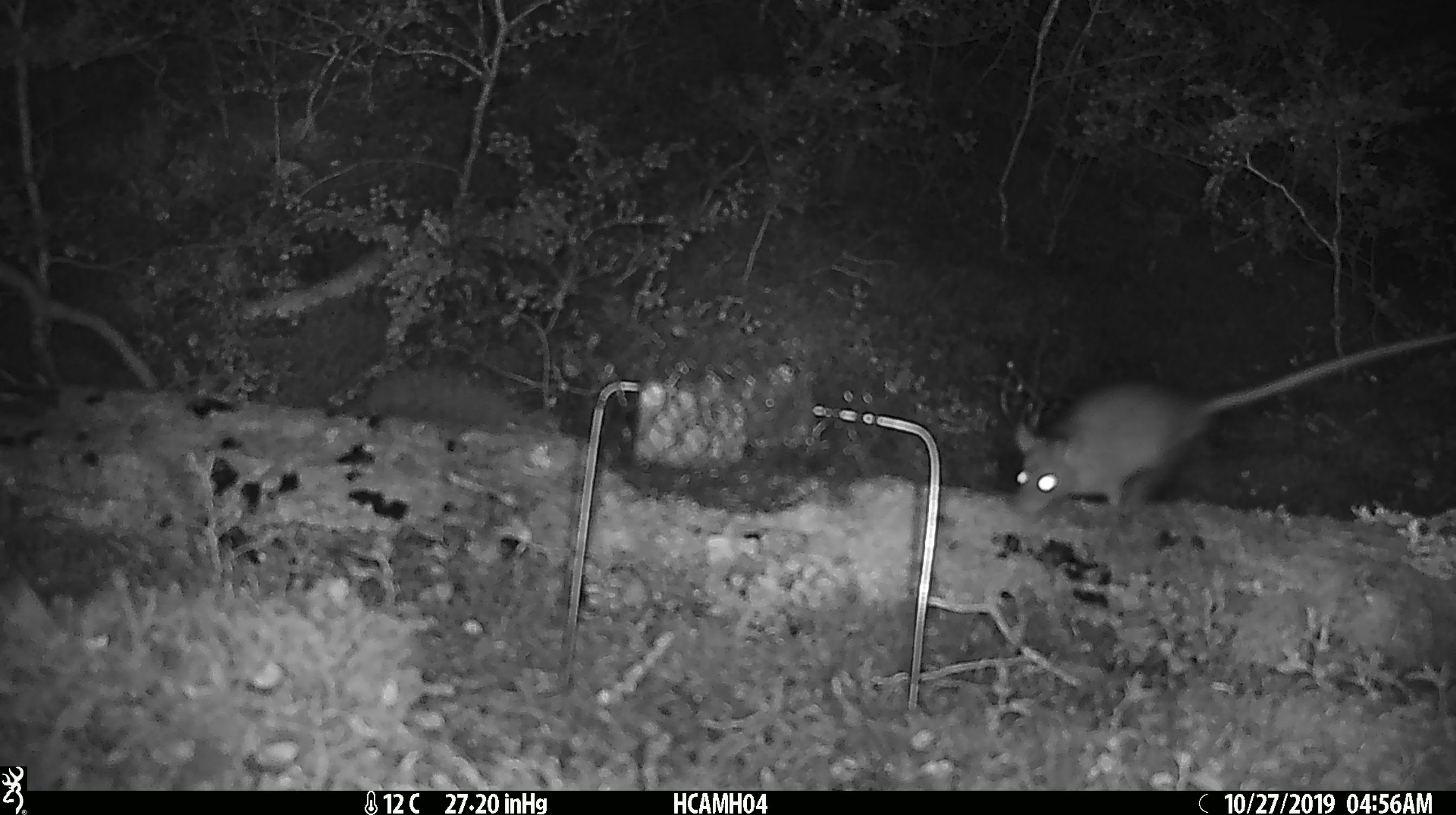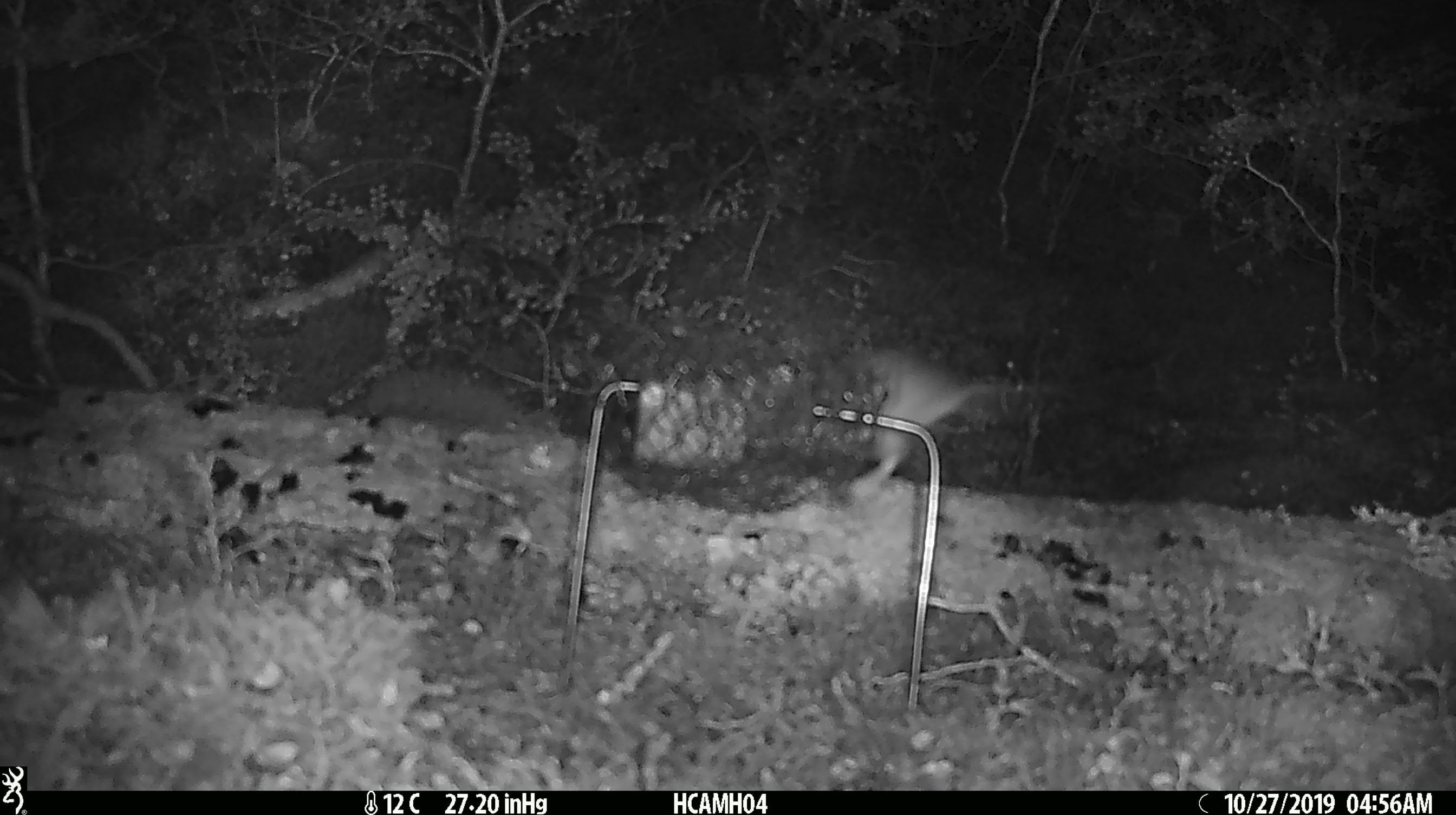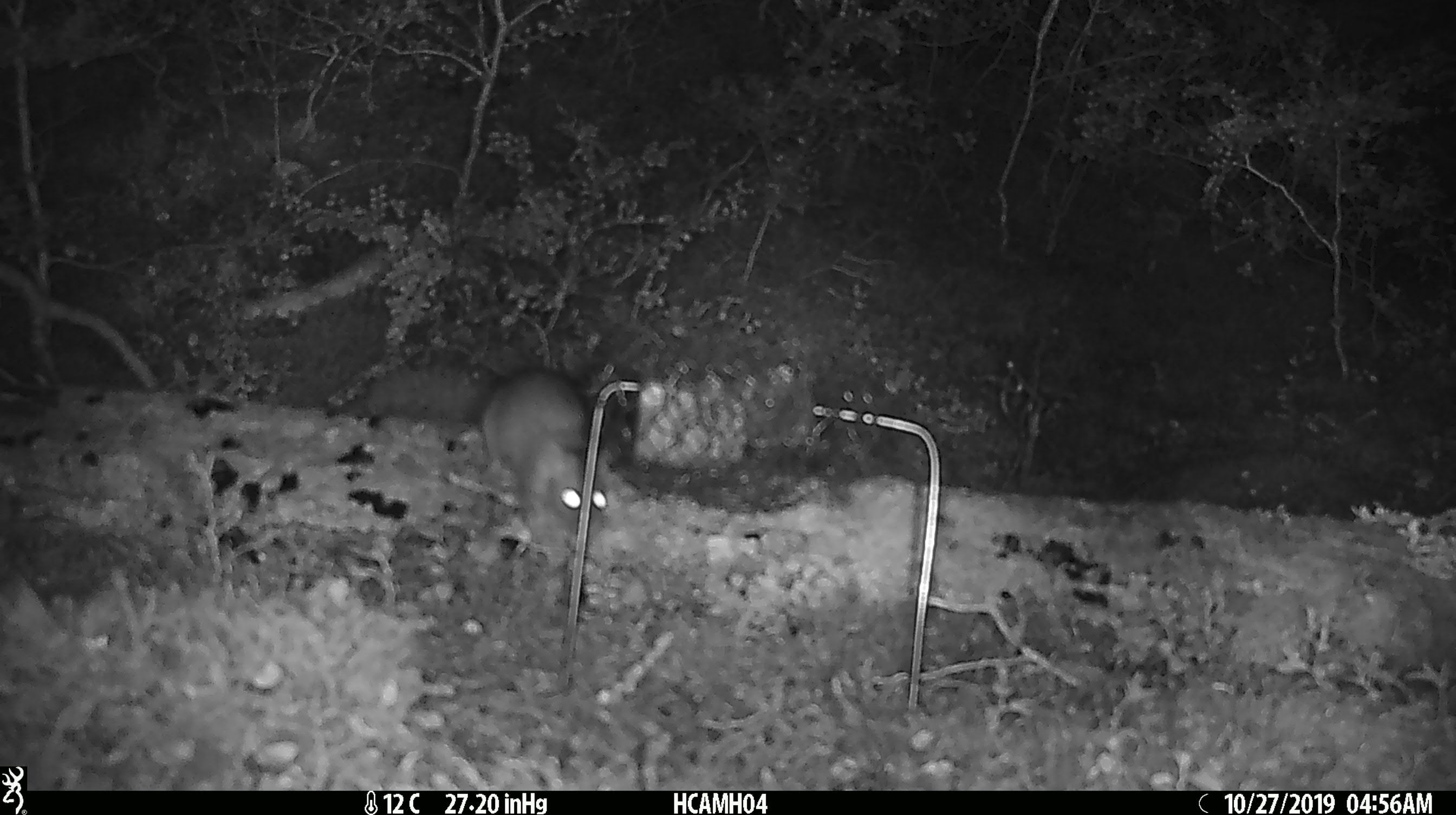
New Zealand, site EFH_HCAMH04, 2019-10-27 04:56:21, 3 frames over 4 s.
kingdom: Animalia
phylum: Chordata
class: Mammalia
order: Rodentia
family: Muridae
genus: Rattus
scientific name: Rattus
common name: rat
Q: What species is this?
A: Rat (Rattus).